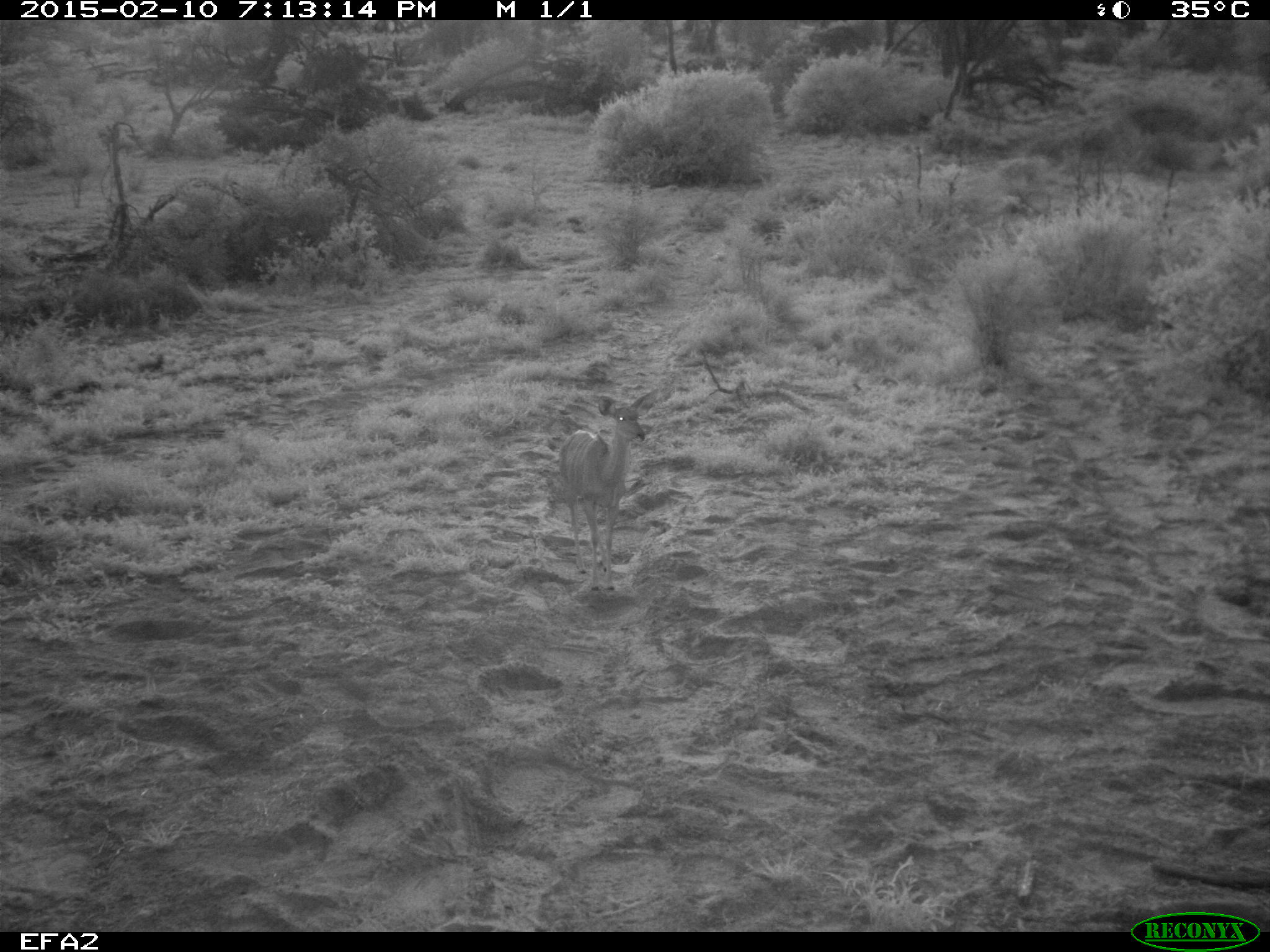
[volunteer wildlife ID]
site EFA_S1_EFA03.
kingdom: Animalia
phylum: Chordata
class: Mammalia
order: Artiodactyla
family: Bovidae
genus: Aepyceros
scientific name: Aepyceros melampus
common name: impala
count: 1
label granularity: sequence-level